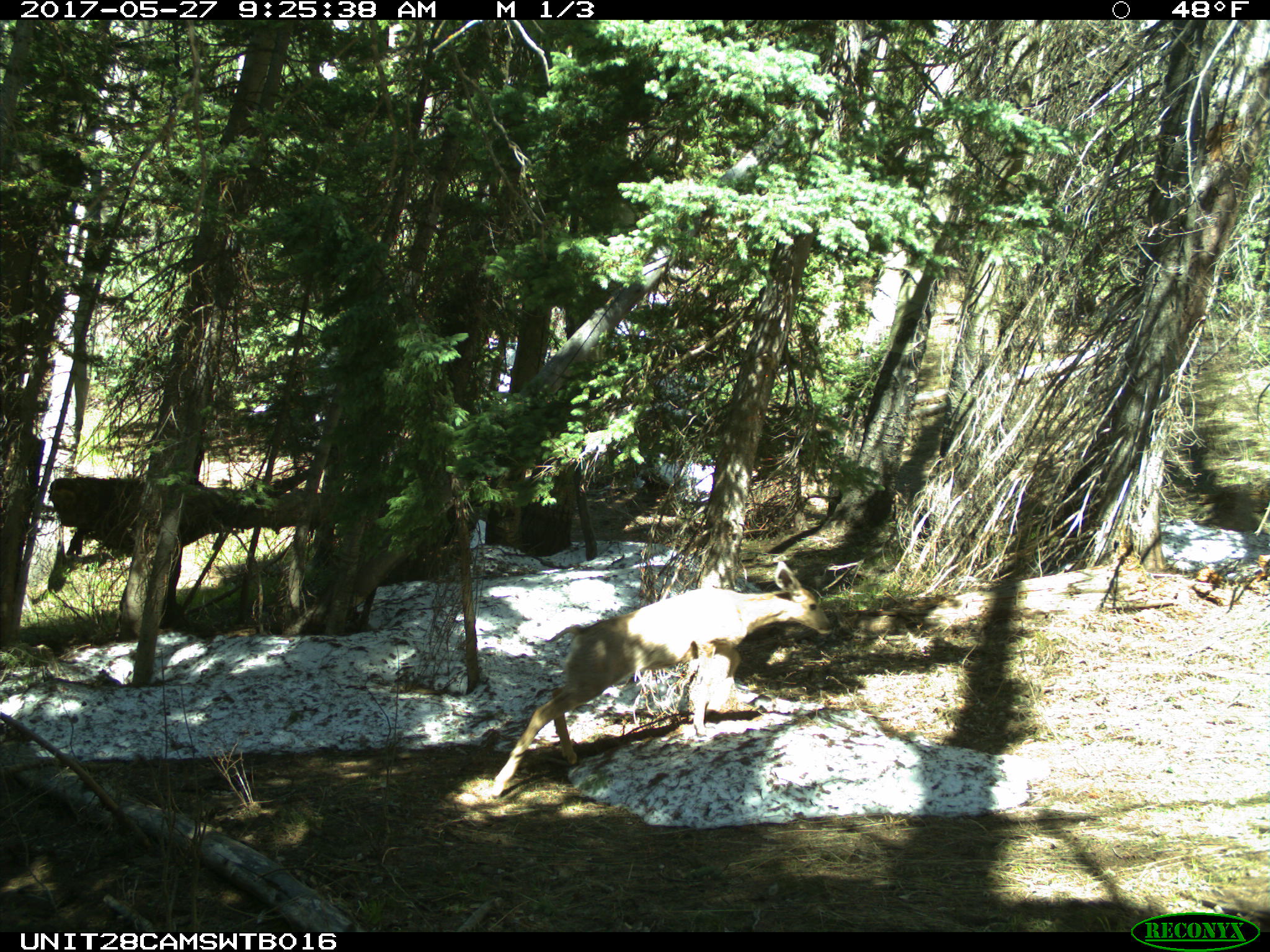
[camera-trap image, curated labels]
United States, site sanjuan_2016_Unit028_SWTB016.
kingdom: Animalia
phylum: Chordata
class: Mammalia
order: Artiodactyla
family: Cervidae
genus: Odocoileus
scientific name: Odocoileus hemionus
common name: mule deer